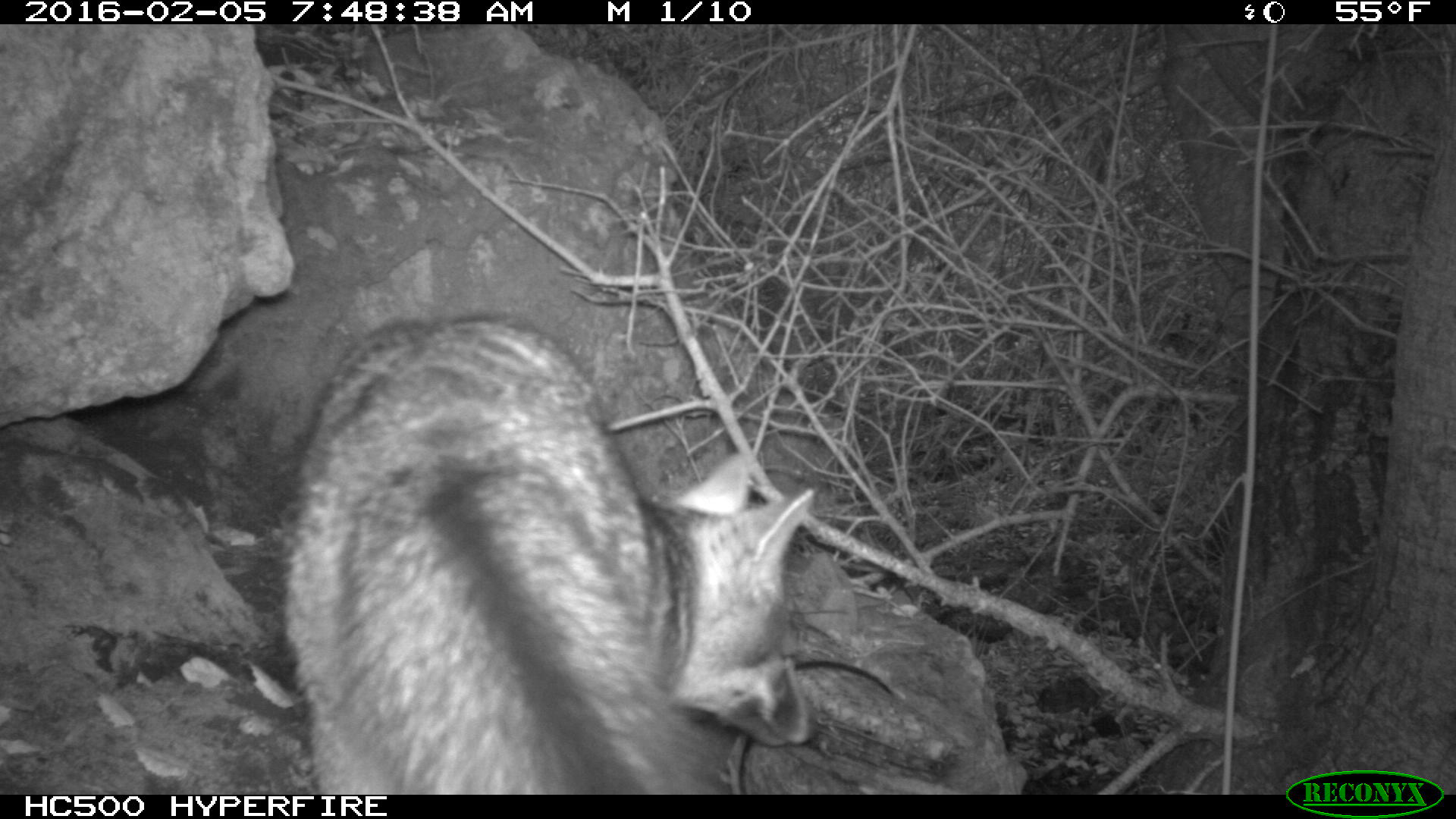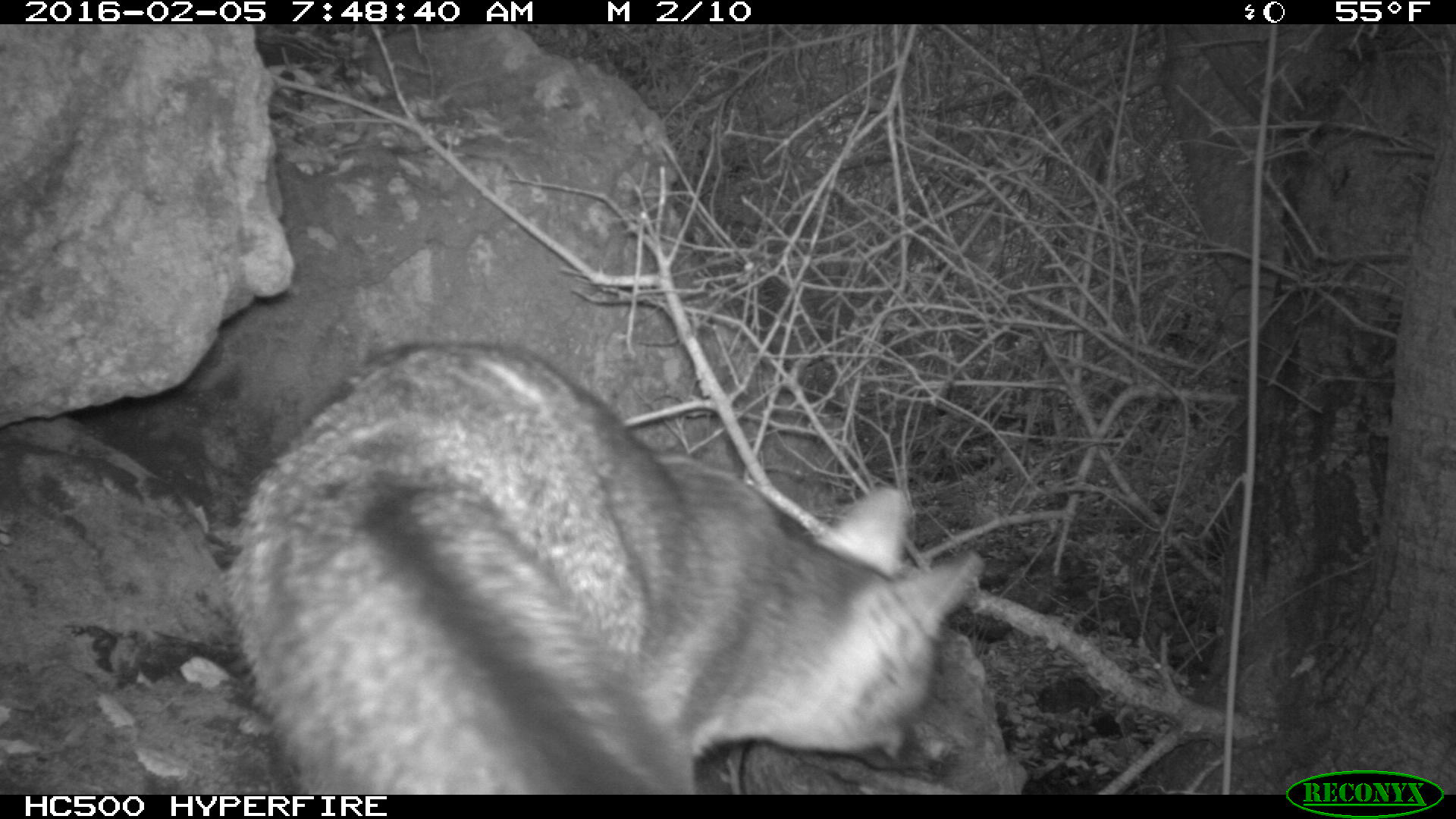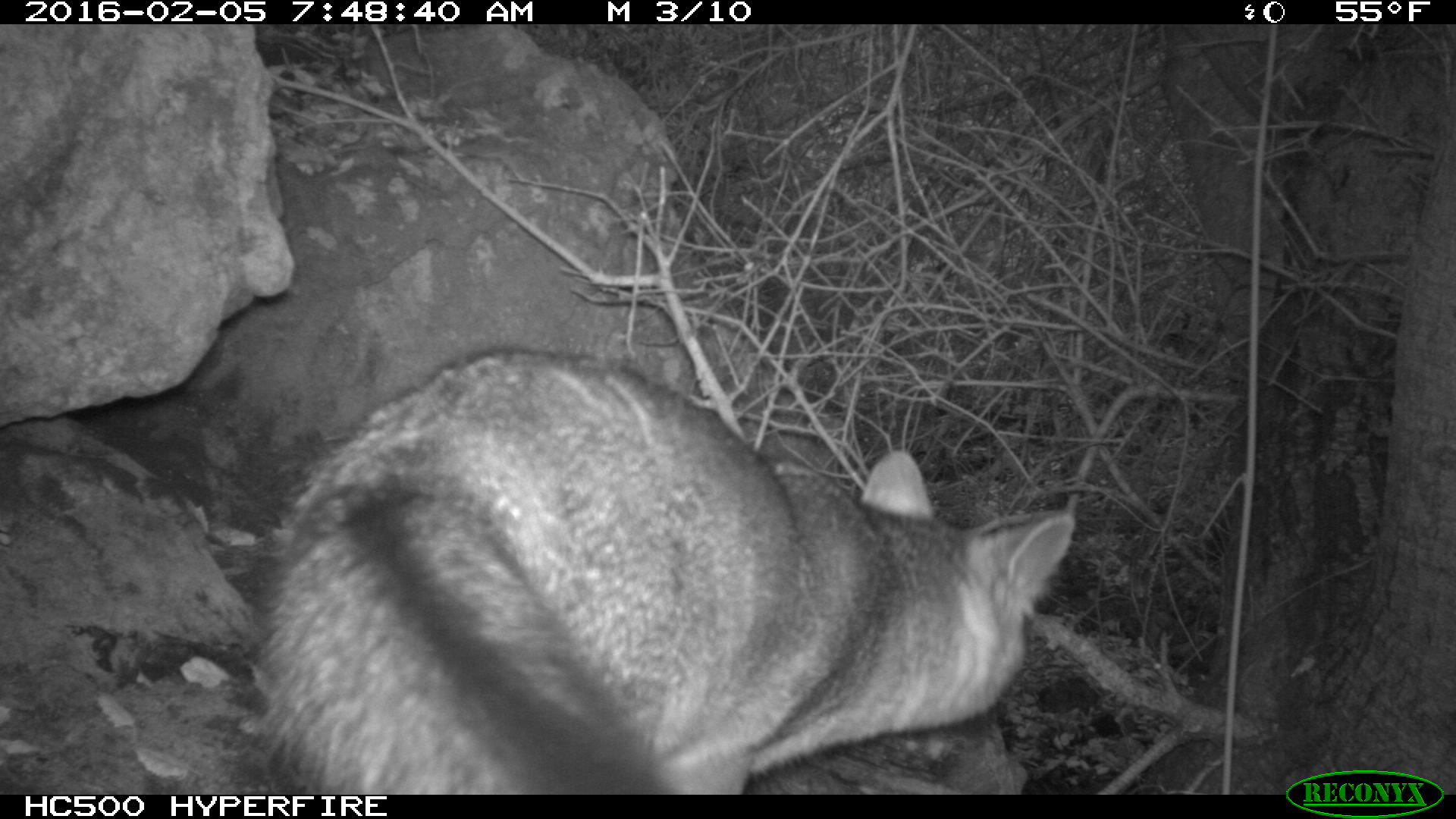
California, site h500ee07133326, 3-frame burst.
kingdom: Animalia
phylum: Chordata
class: Mammalia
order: Carnivora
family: Canidae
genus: Urocyon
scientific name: Urocyon littoralis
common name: island fox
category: fox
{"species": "fox (island fox) (Urocyon littoralis)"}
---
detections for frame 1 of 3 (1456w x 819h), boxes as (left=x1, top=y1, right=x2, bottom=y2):
fox: (left=279, top=309, right=823, bottom=793)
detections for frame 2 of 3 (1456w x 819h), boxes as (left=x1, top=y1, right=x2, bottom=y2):
fox: (left=221, top=340, right=984, bottom=792)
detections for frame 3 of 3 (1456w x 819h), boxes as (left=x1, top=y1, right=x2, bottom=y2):
fox: (left=243, top=347, right=1073, bottom=795)